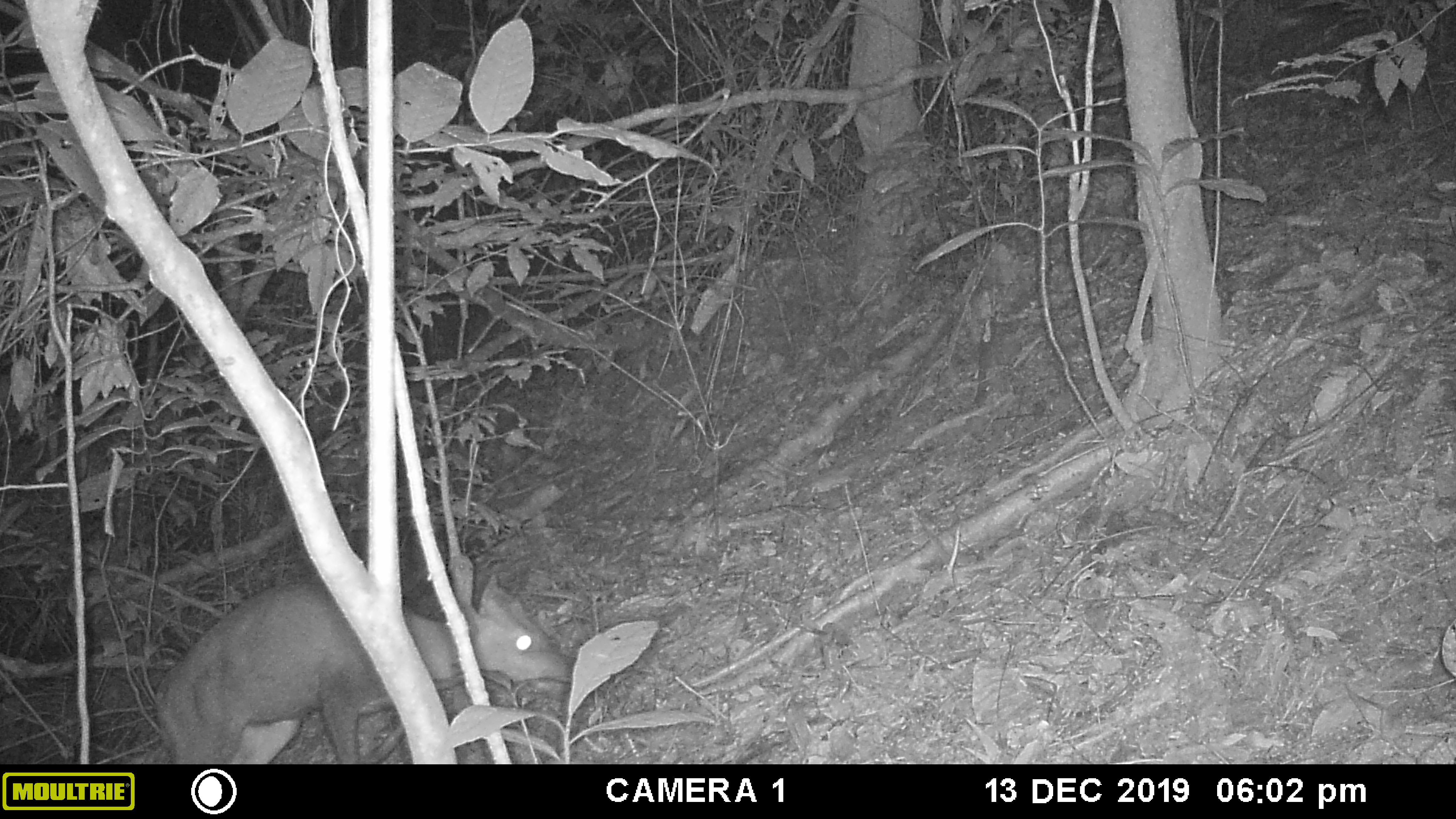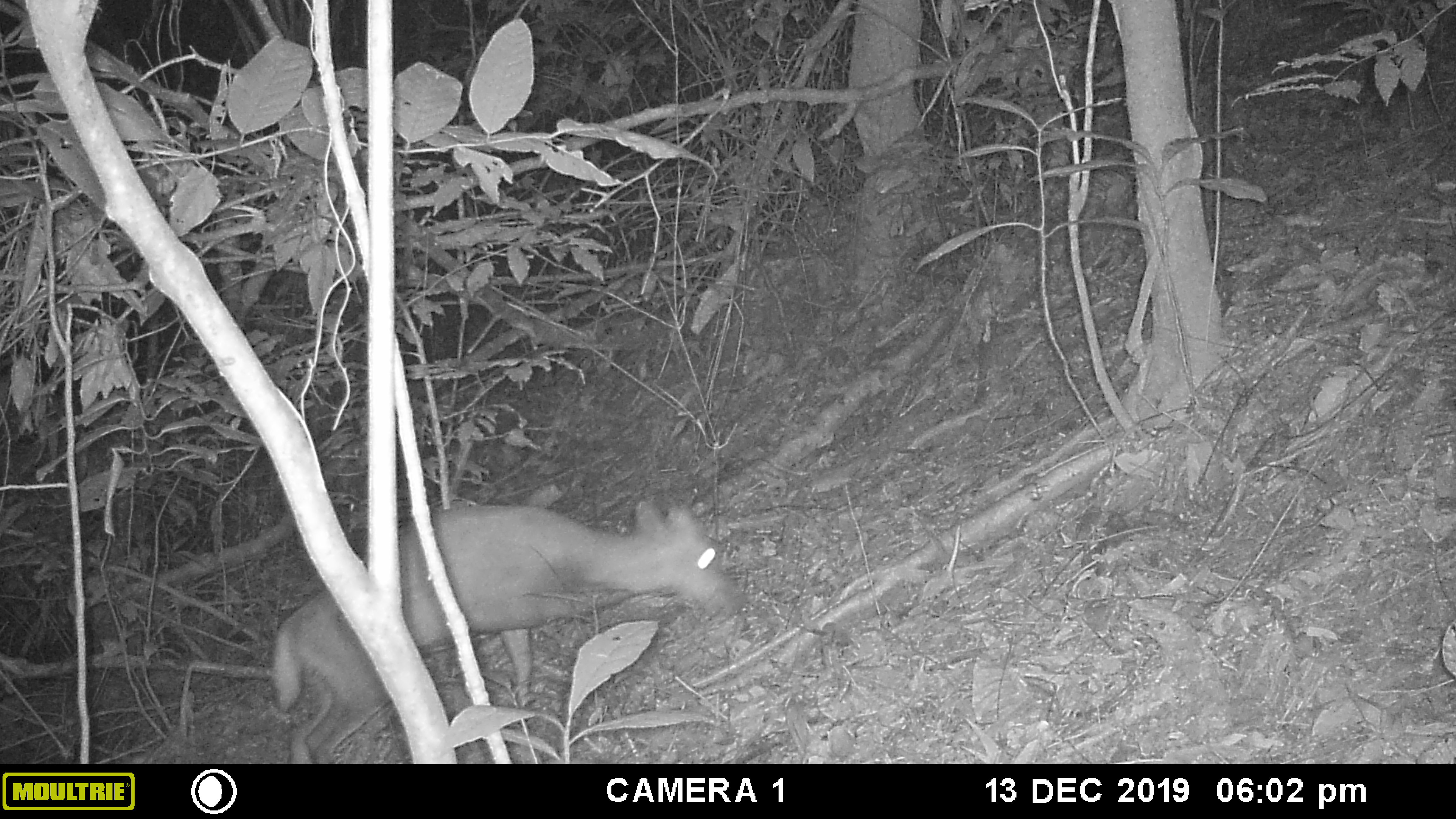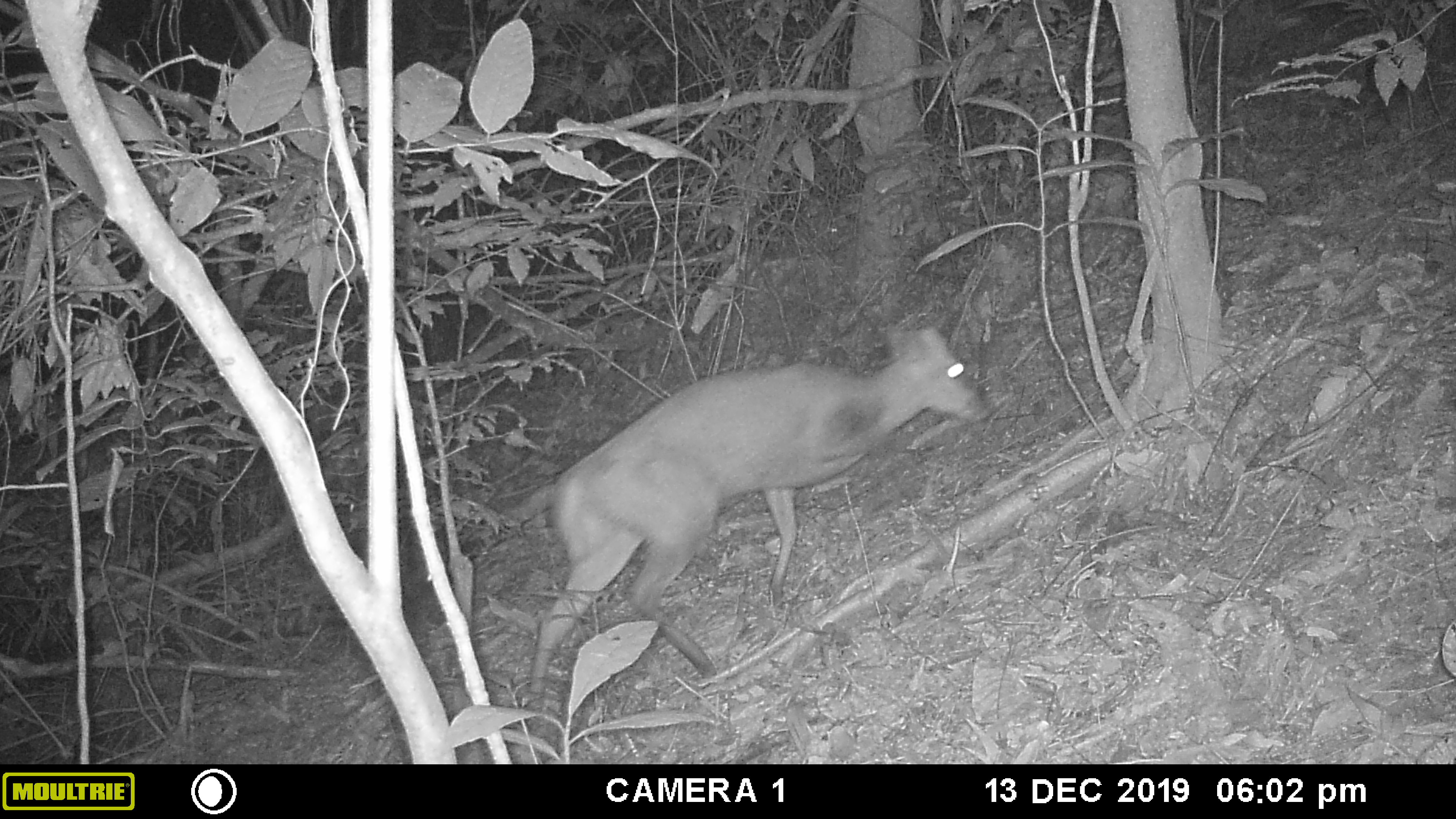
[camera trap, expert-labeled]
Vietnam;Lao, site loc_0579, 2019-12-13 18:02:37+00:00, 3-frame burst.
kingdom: Animalia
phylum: Chordata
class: Mammalia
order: Artiodactyla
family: Cervidae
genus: Muntiacus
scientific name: Muntiacus rooseveltorum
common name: roosevelt's muntjac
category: roosevelts muntjac group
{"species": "roosevelts muntjac group (roosevelt's muntjac) (Muntiacus rooseveltorum)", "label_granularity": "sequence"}